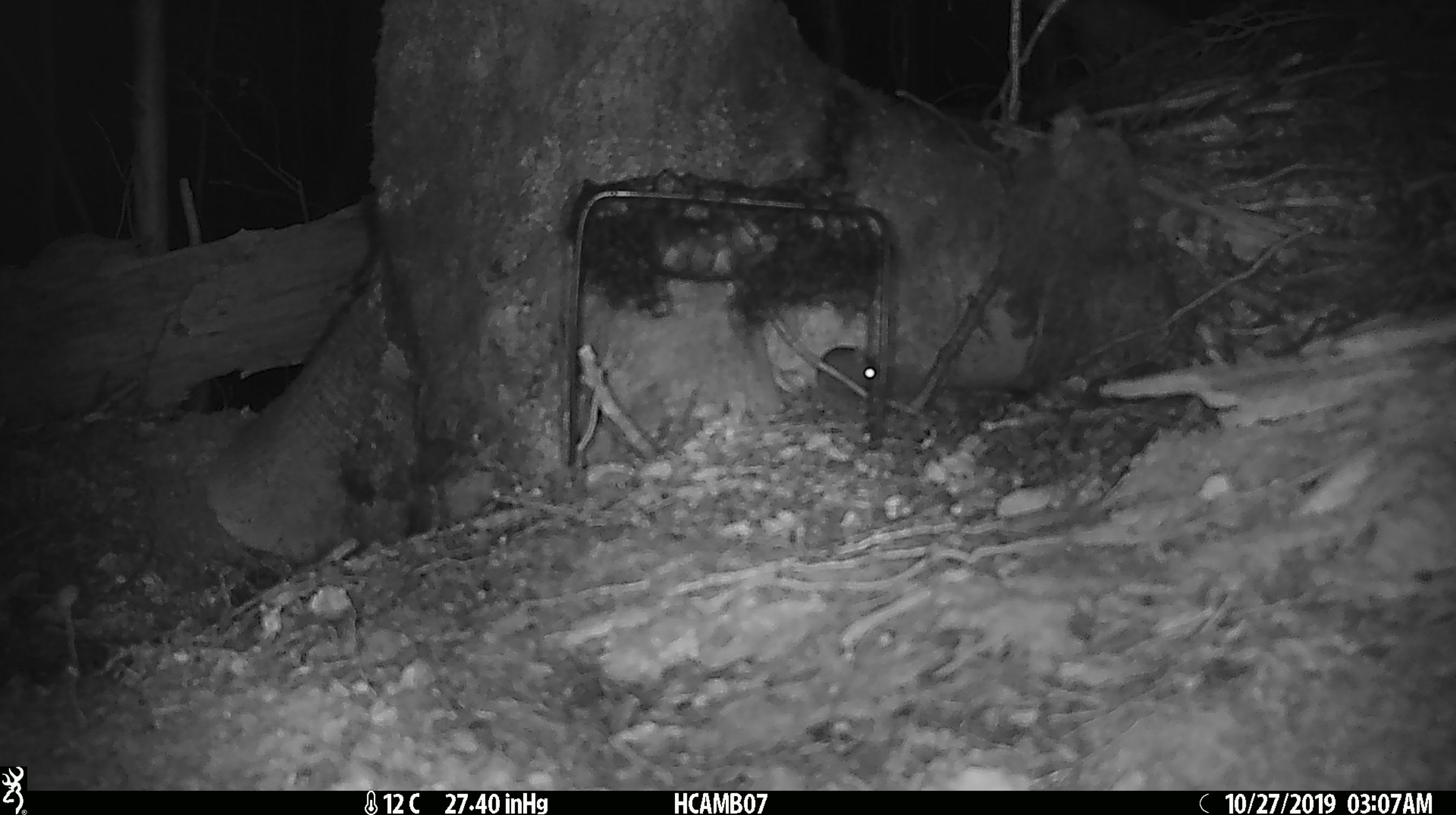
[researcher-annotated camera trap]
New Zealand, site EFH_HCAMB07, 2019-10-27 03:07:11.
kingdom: Animalia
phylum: Chordata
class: Mammalia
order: Rodentia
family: Muridae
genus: Mus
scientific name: Mus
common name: mouse